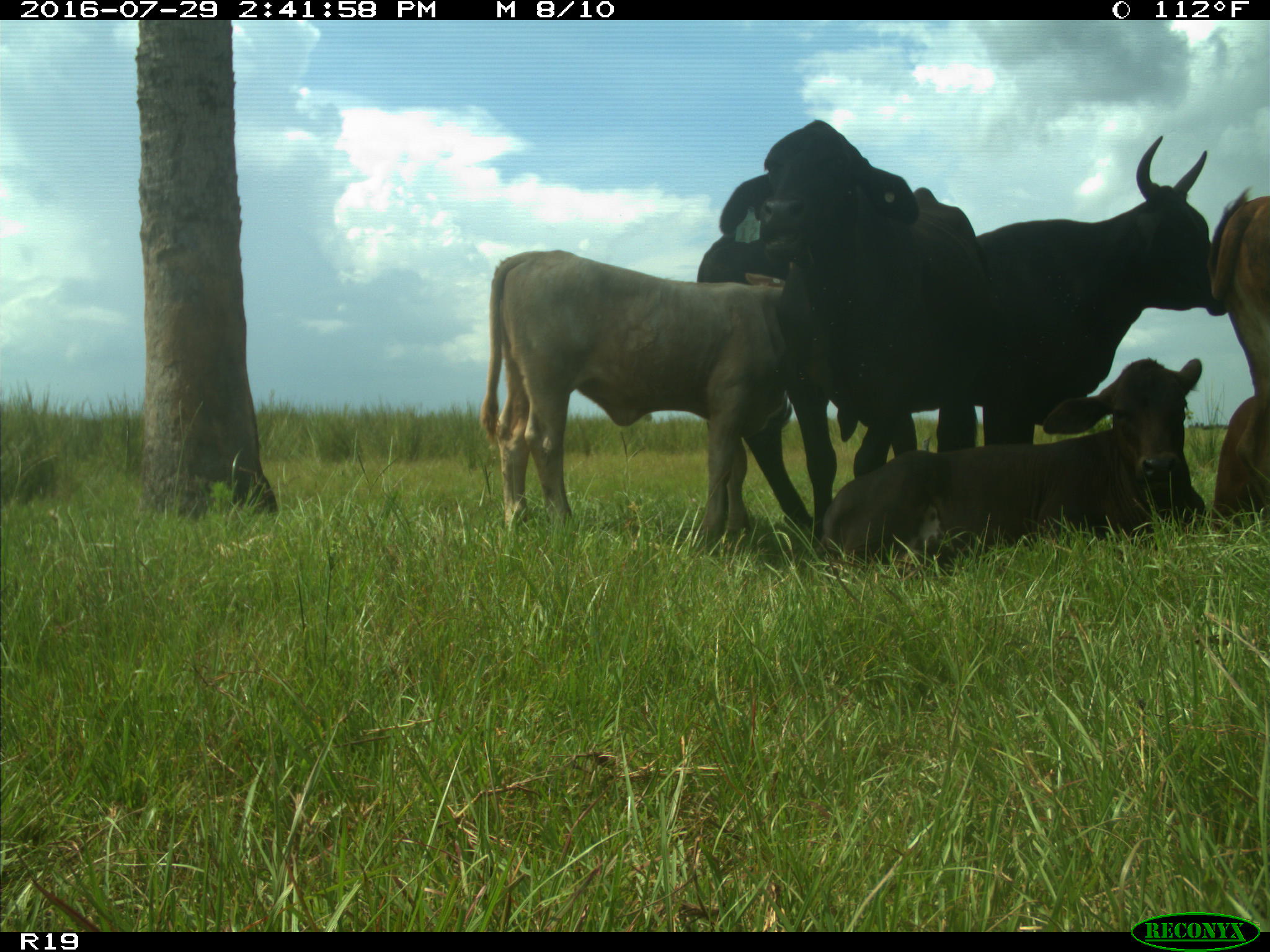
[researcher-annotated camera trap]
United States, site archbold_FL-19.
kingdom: Animalia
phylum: Chordata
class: Mammalia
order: Artiodactyla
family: Bovidae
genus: Bos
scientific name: Bos taurus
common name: domestic cow